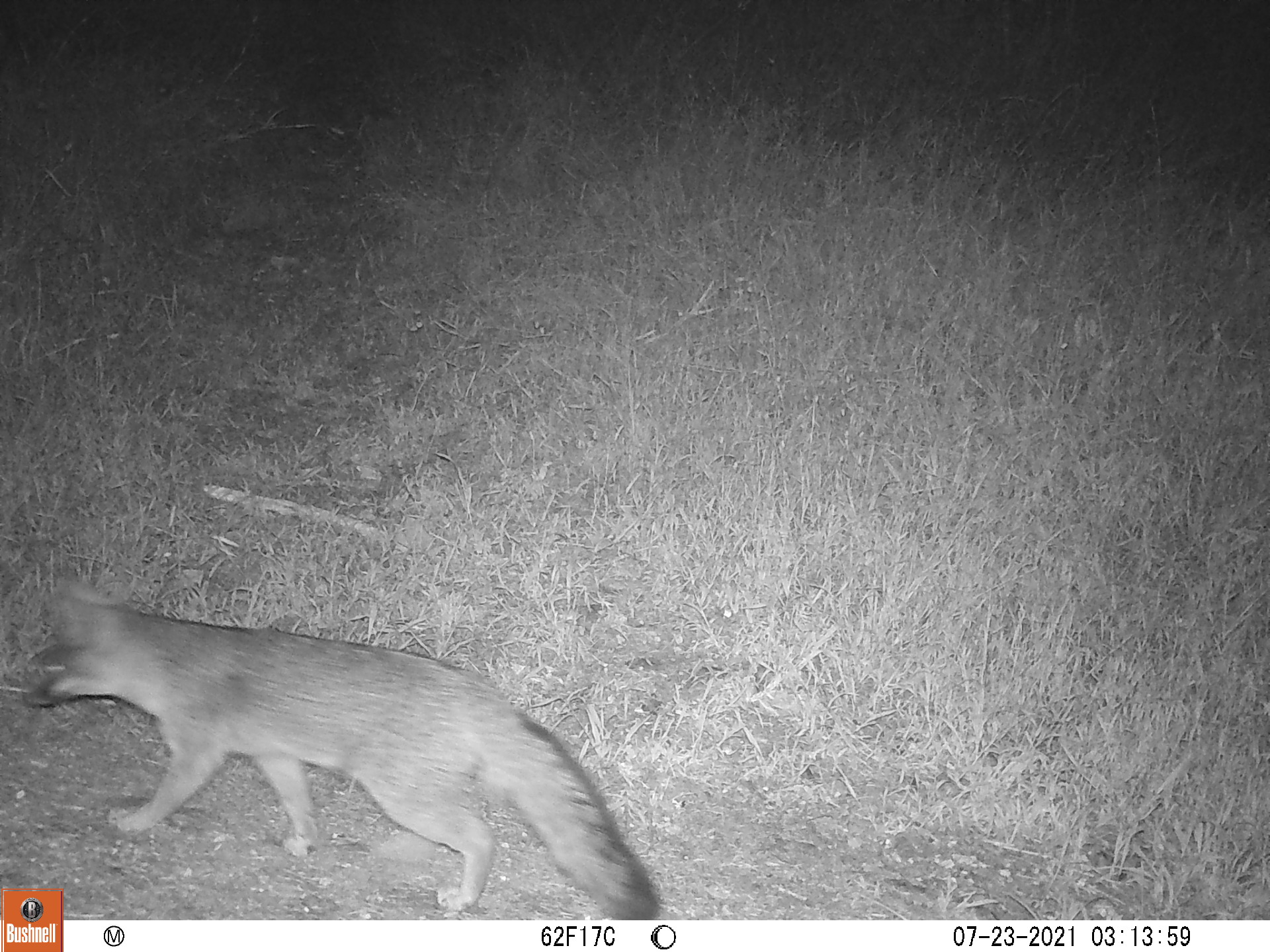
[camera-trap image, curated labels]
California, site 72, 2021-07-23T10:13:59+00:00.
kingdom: Animalia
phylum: Chordata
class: Mammalia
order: Carnivora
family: Canidae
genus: Urocyon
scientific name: Urocyon cinereoargenteus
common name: gray fox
Gray fox (Urocyon cinereoargenteus).